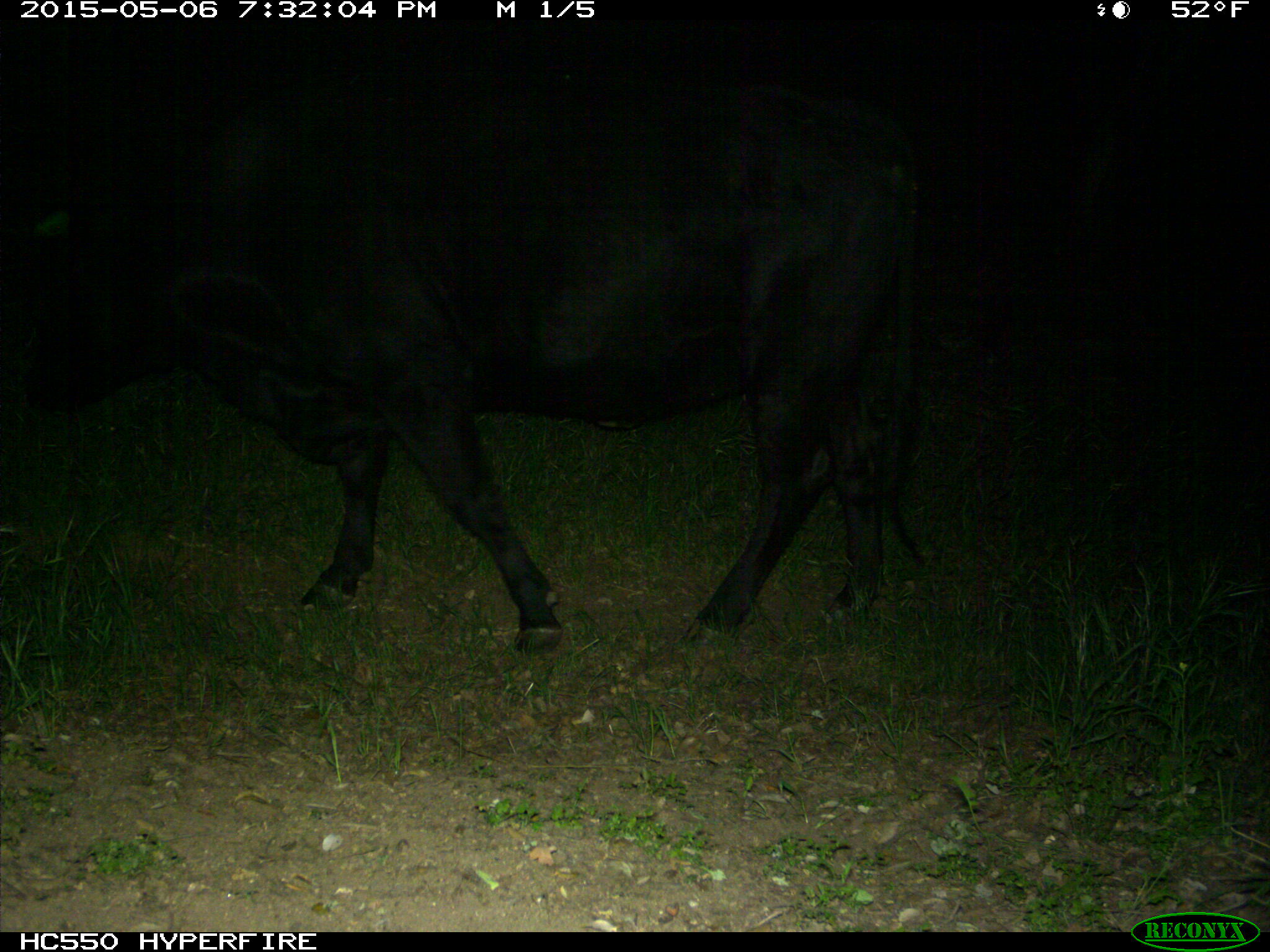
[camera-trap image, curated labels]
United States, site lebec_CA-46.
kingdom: Animalia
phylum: Chordata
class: Mammalia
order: Artiodactyla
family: Bovidae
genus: Bos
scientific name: Bos taurus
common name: domestic cow